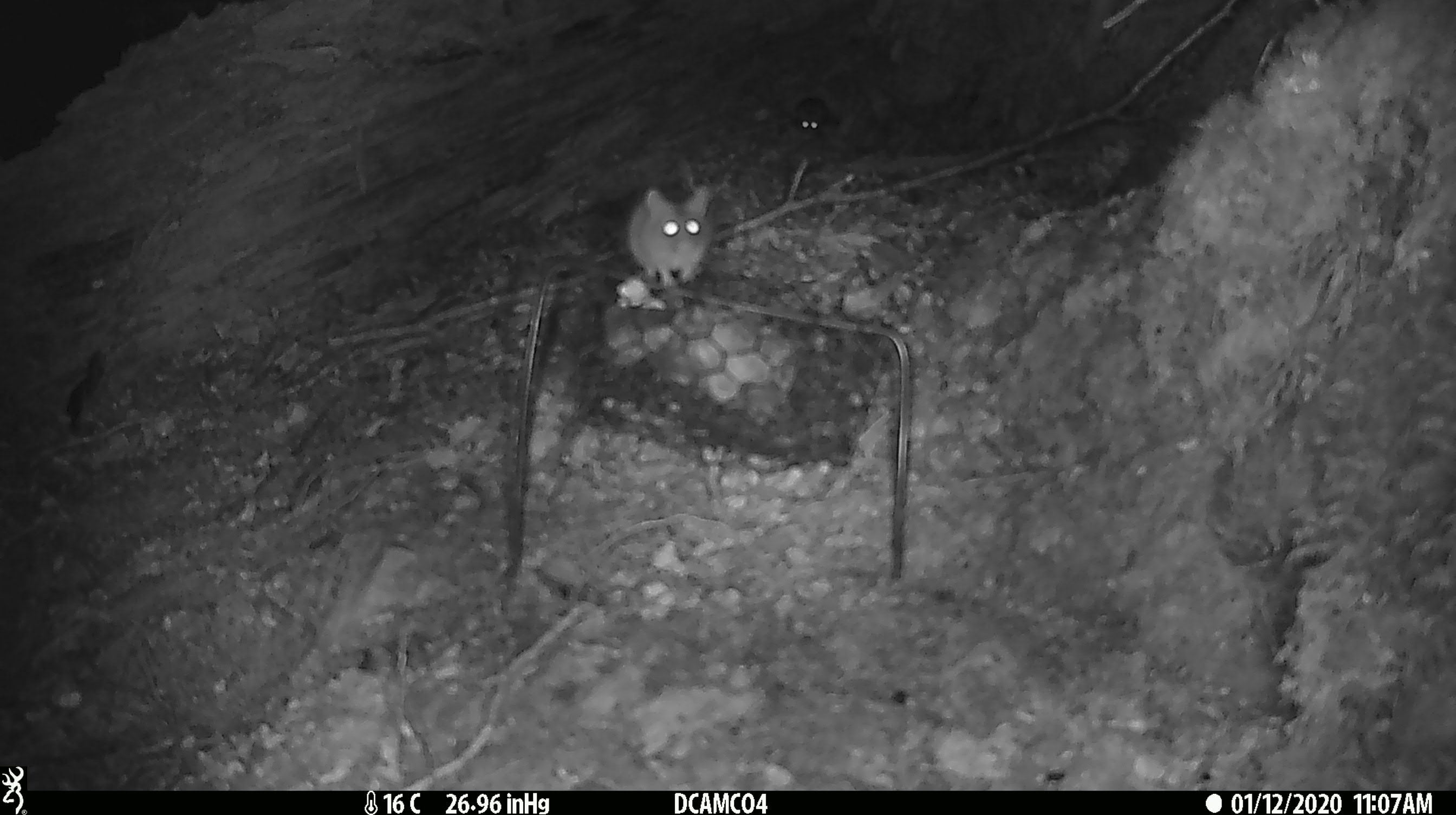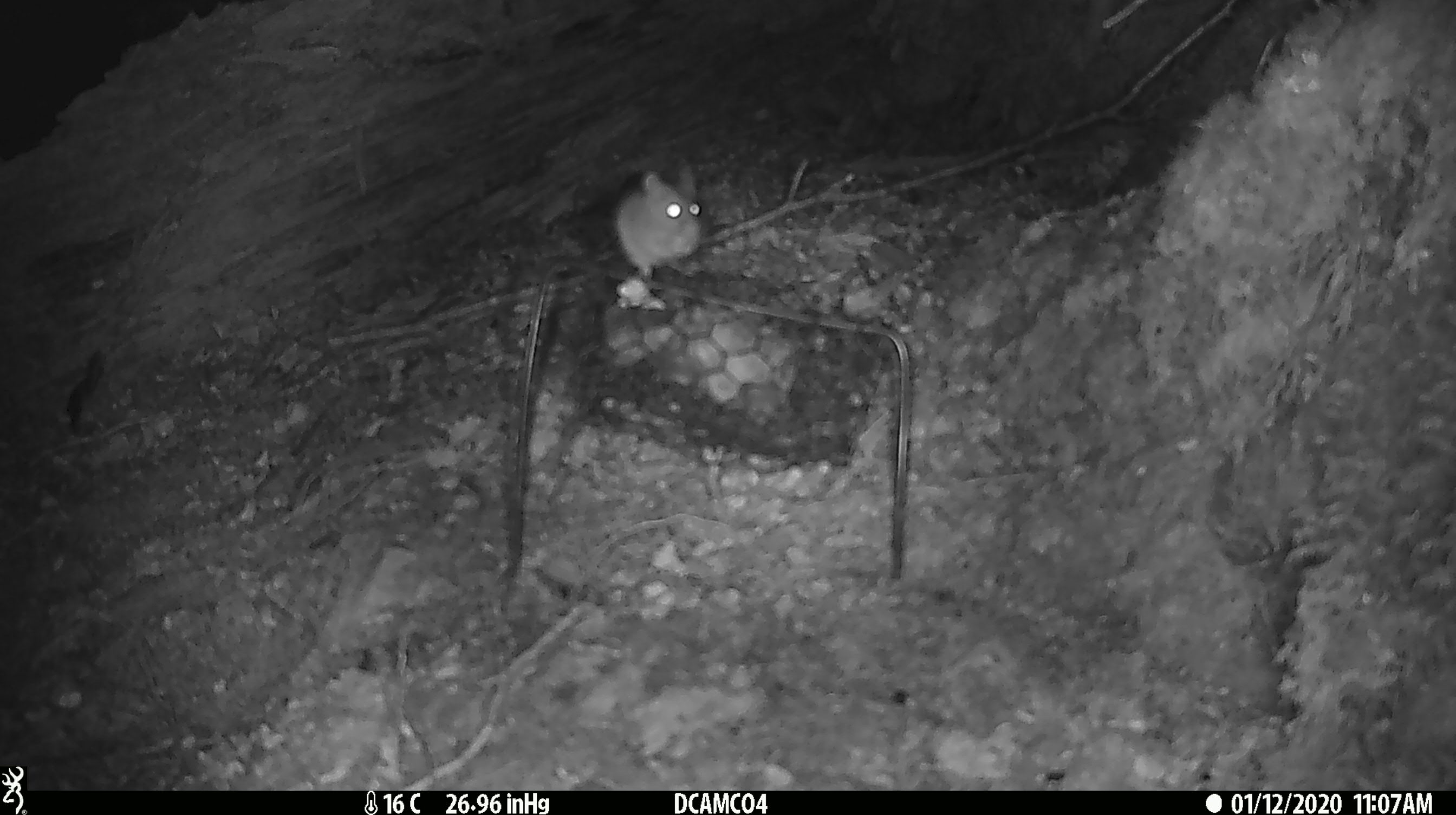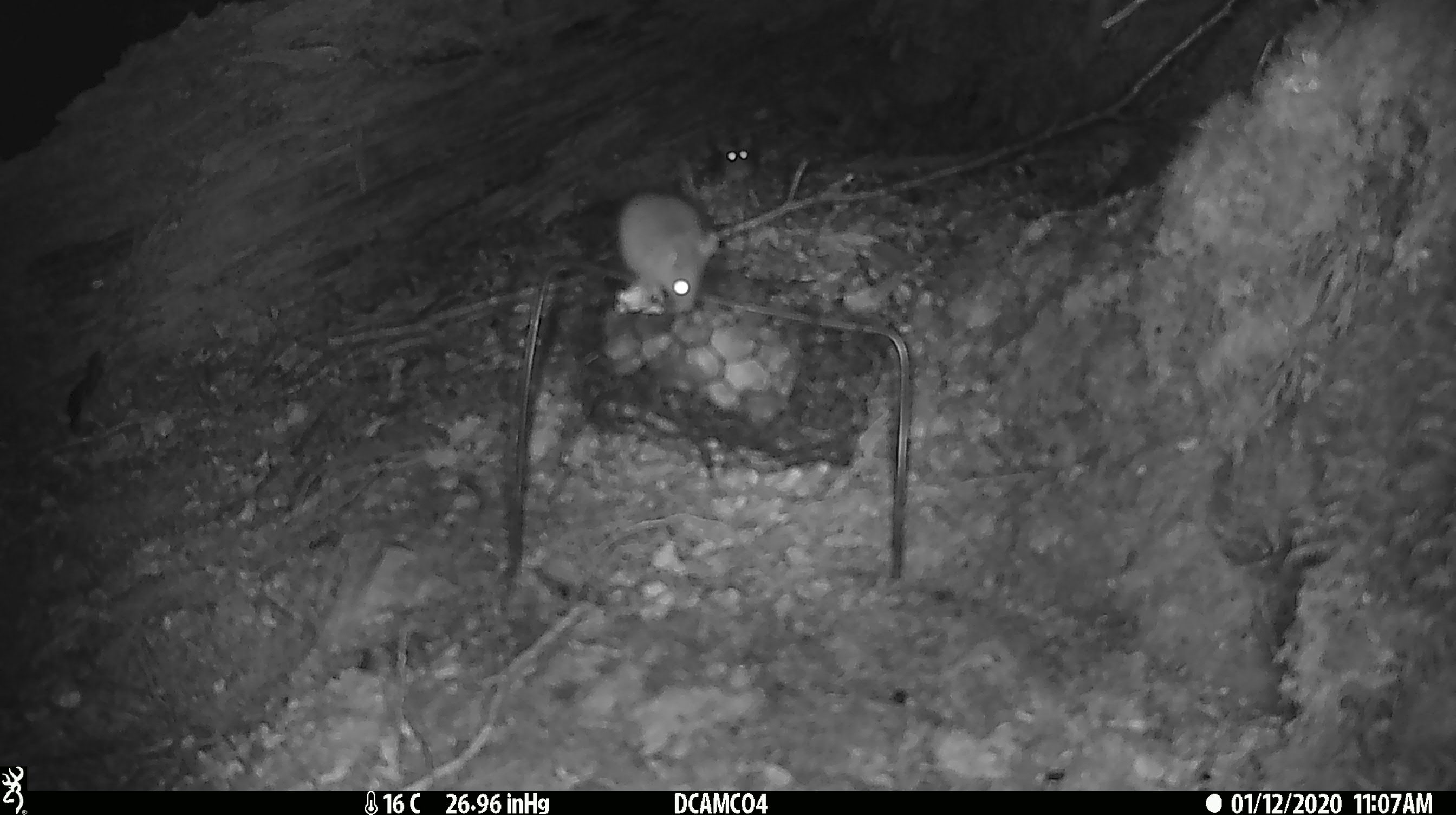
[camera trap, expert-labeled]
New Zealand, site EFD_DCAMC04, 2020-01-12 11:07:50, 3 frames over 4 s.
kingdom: Animalia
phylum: Chordata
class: Mammalia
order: Rodentia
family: Muridae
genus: Mus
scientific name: Mus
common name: mouse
Mouse (Mus).